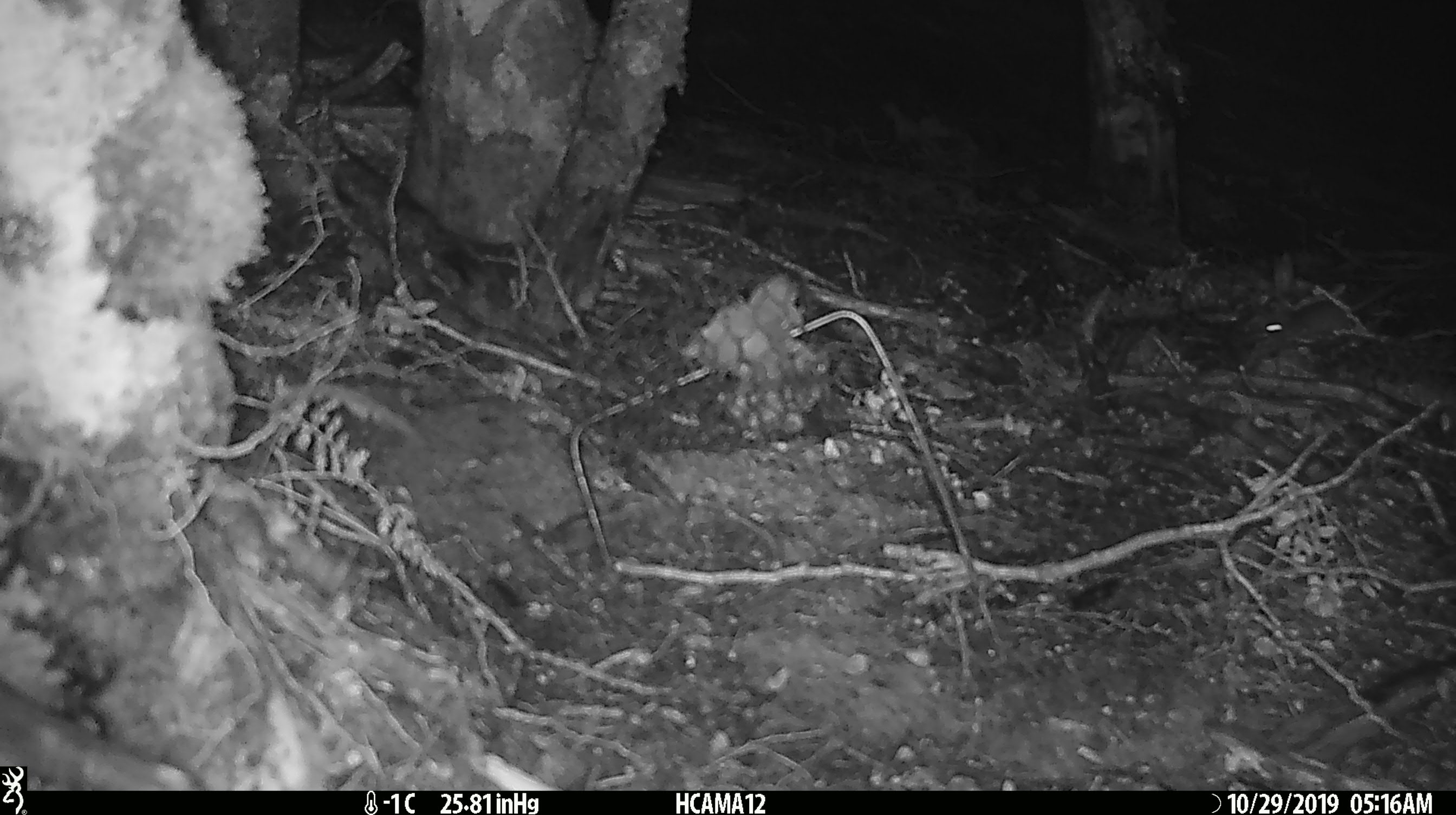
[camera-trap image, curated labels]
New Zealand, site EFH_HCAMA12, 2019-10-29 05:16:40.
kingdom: Animalia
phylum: Chordata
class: Mammalia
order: Rodentia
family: Muridae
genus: Mus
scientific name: Mus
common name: mouse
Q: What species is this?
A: Mouse (Mus).